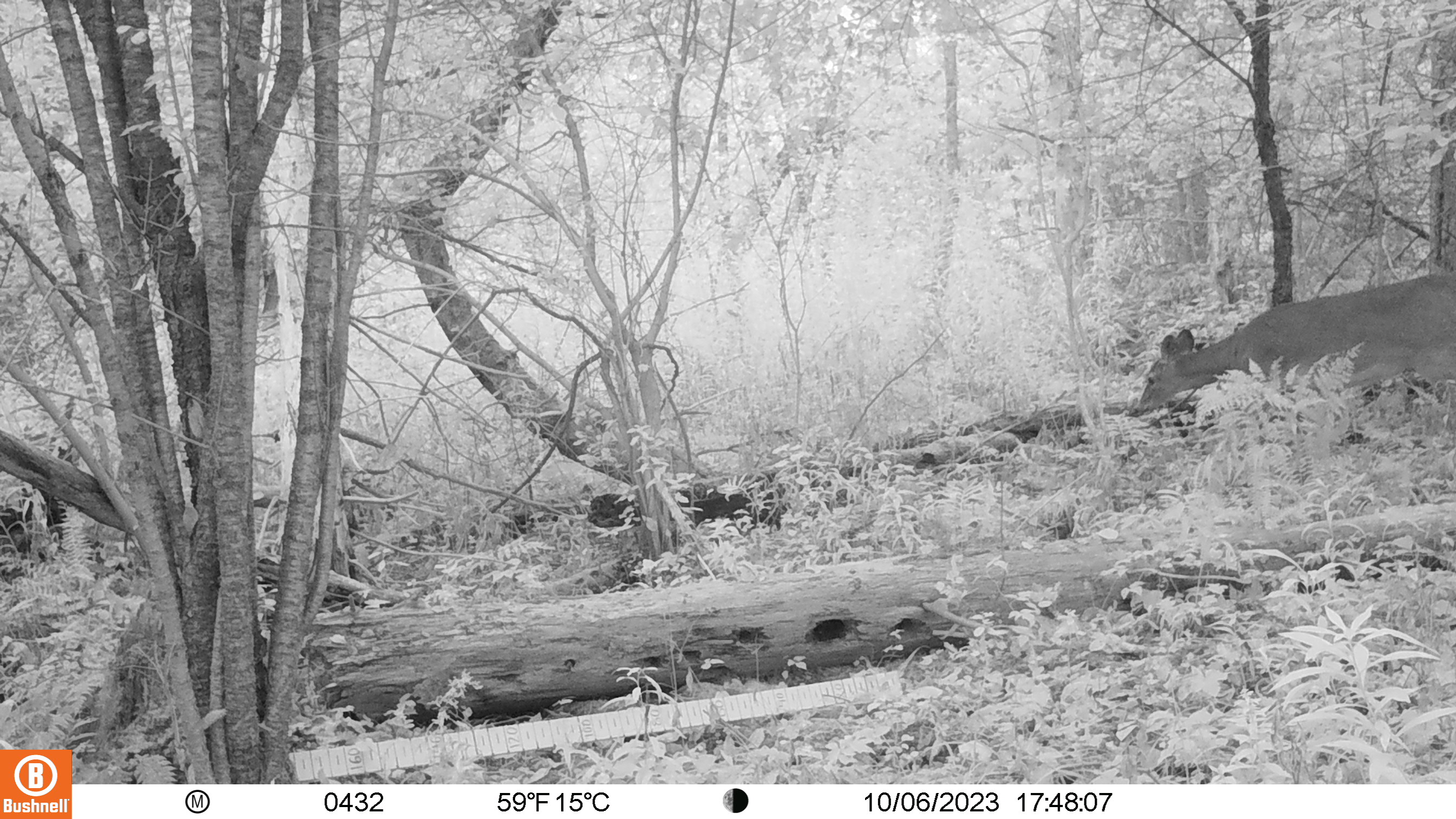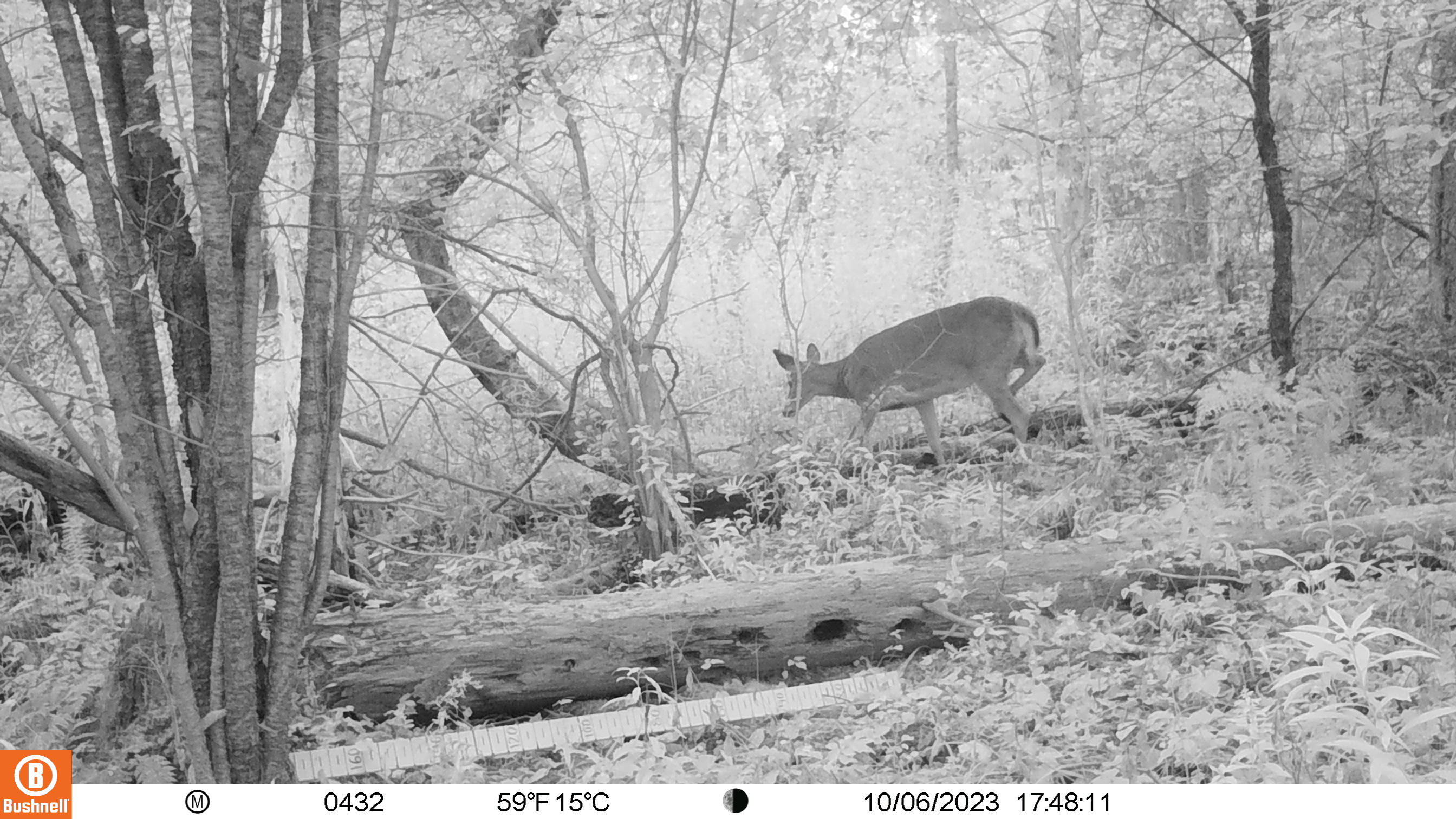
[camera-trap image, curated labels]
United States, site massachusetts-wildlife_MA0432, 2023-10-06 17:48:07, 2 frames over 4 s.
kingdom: Animalia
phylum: Chordata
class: Mammalia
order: Artiodactyla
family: Cervidae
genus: Odocoileus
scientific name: Odocoileus virginianus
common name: white-tailed deer